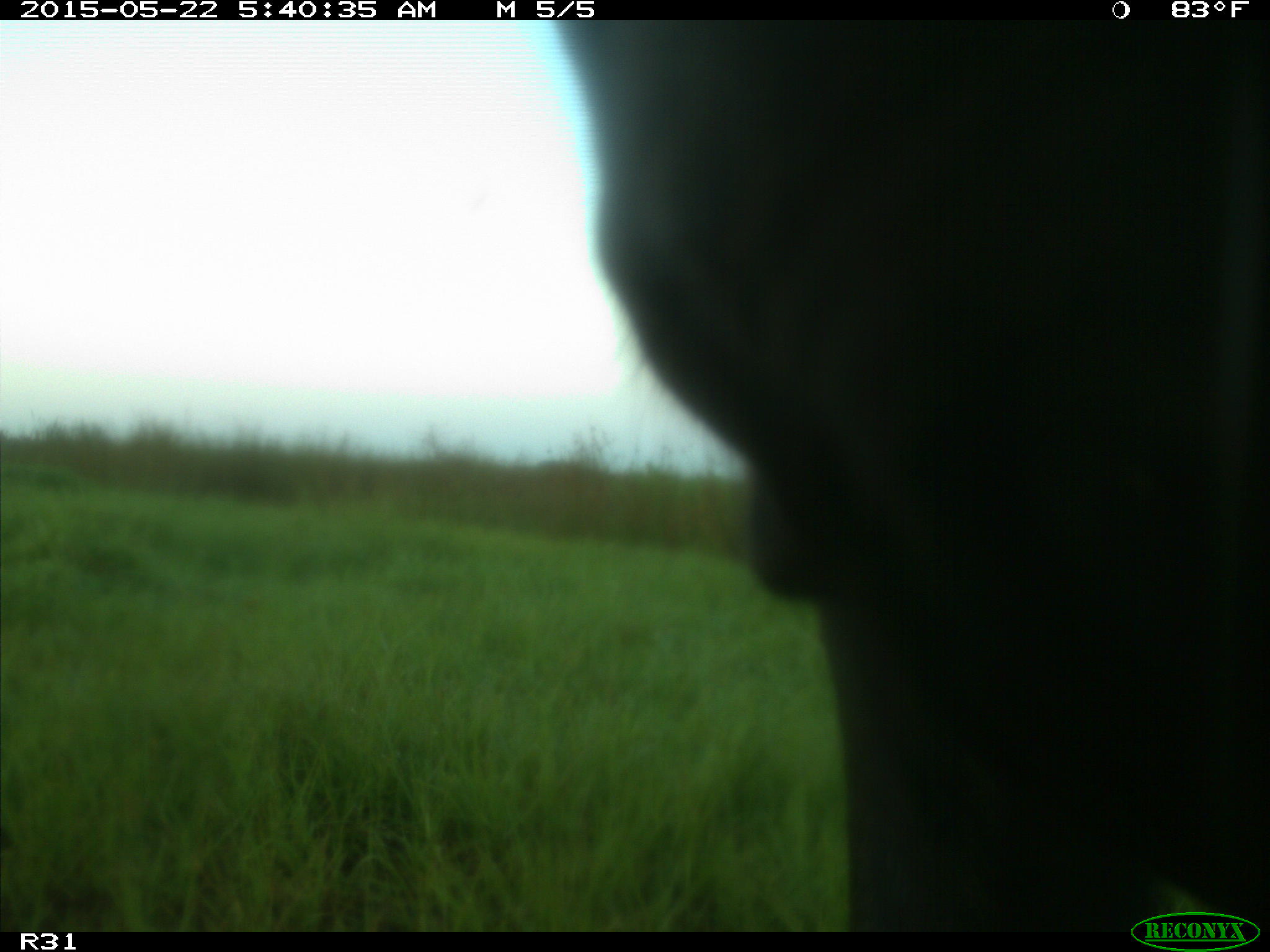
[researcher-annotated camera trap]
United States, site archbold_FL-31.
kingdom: Animalia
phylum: Chordata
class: Mammalia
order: Artiodactyla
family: Bovidae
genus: Bos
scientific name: Bos taurus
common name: domestic cow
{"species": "Bos taurus (domestic cow)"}